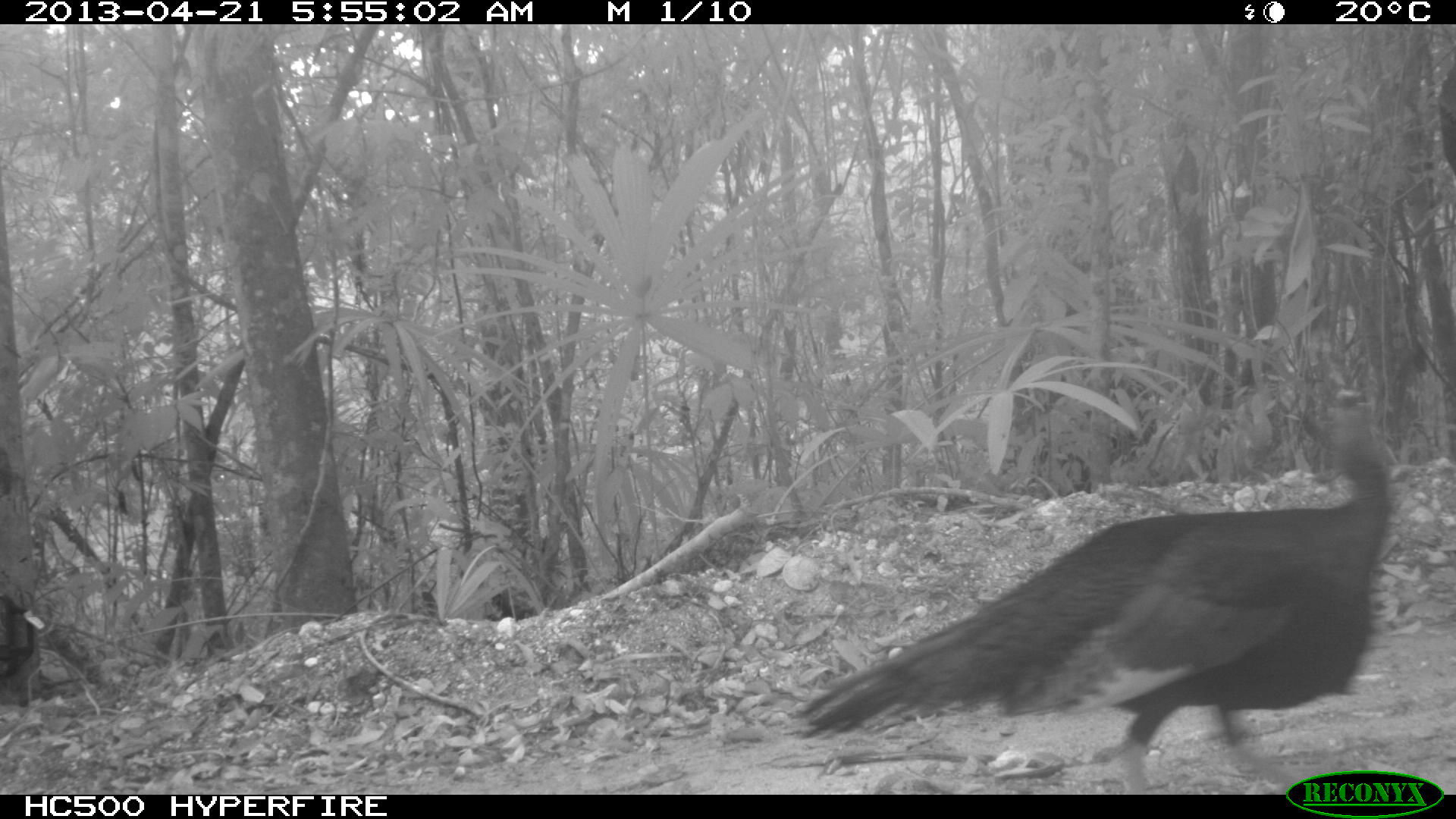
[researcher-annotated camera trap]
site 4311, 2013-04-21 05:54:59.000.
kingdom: Animalia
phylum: Chordata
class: Aves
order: Galliformes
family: Phasianidae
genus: Meleagris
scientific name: Meleagris ocellata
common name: ocellated turkey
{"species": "Meleagris ocellata (ocellated turkey)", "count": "1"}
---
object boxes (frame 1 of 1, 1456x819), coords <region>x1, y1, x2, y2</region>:
meleagris ocellata: <region>788, 387, 1391, 794</region>